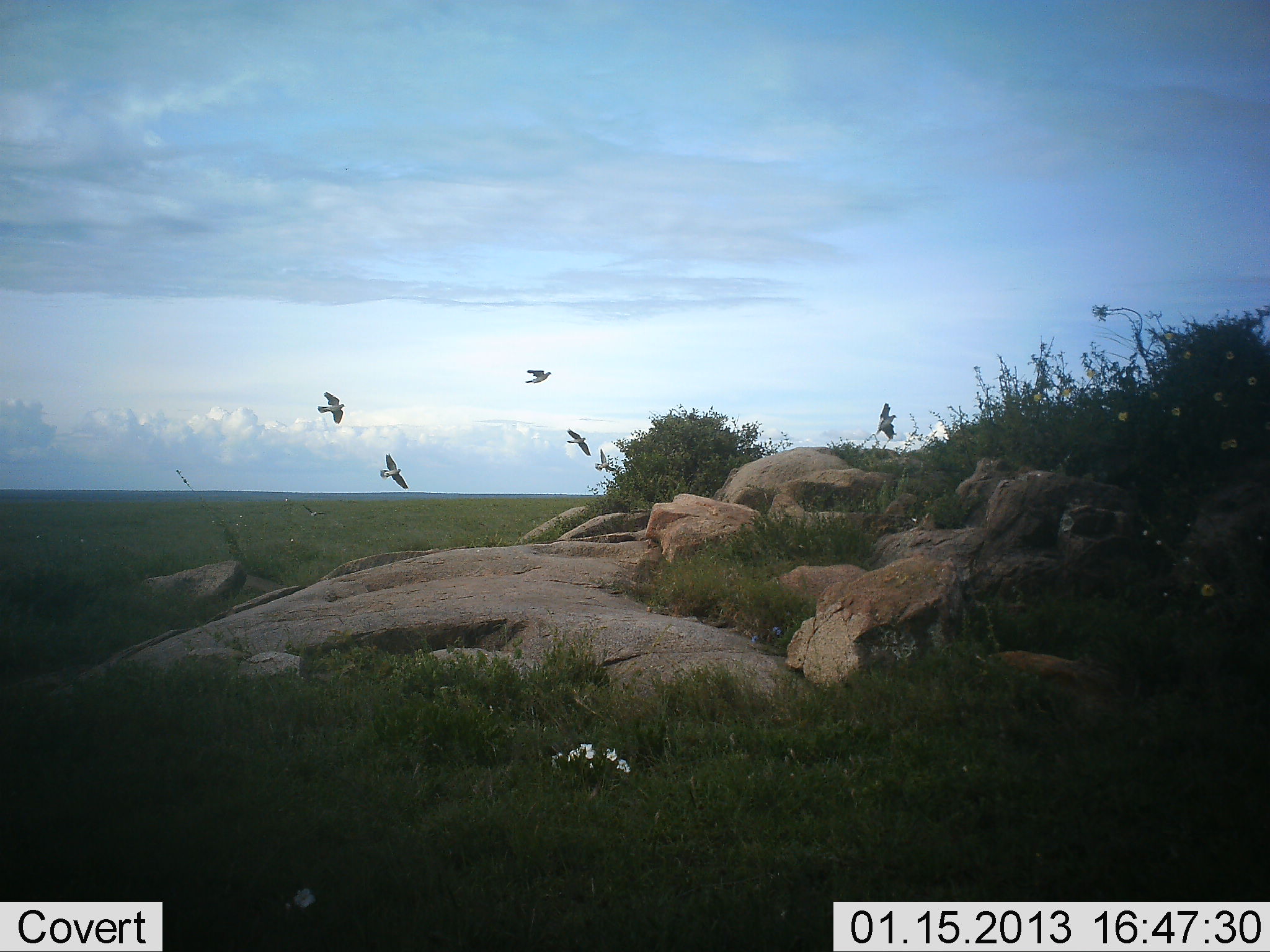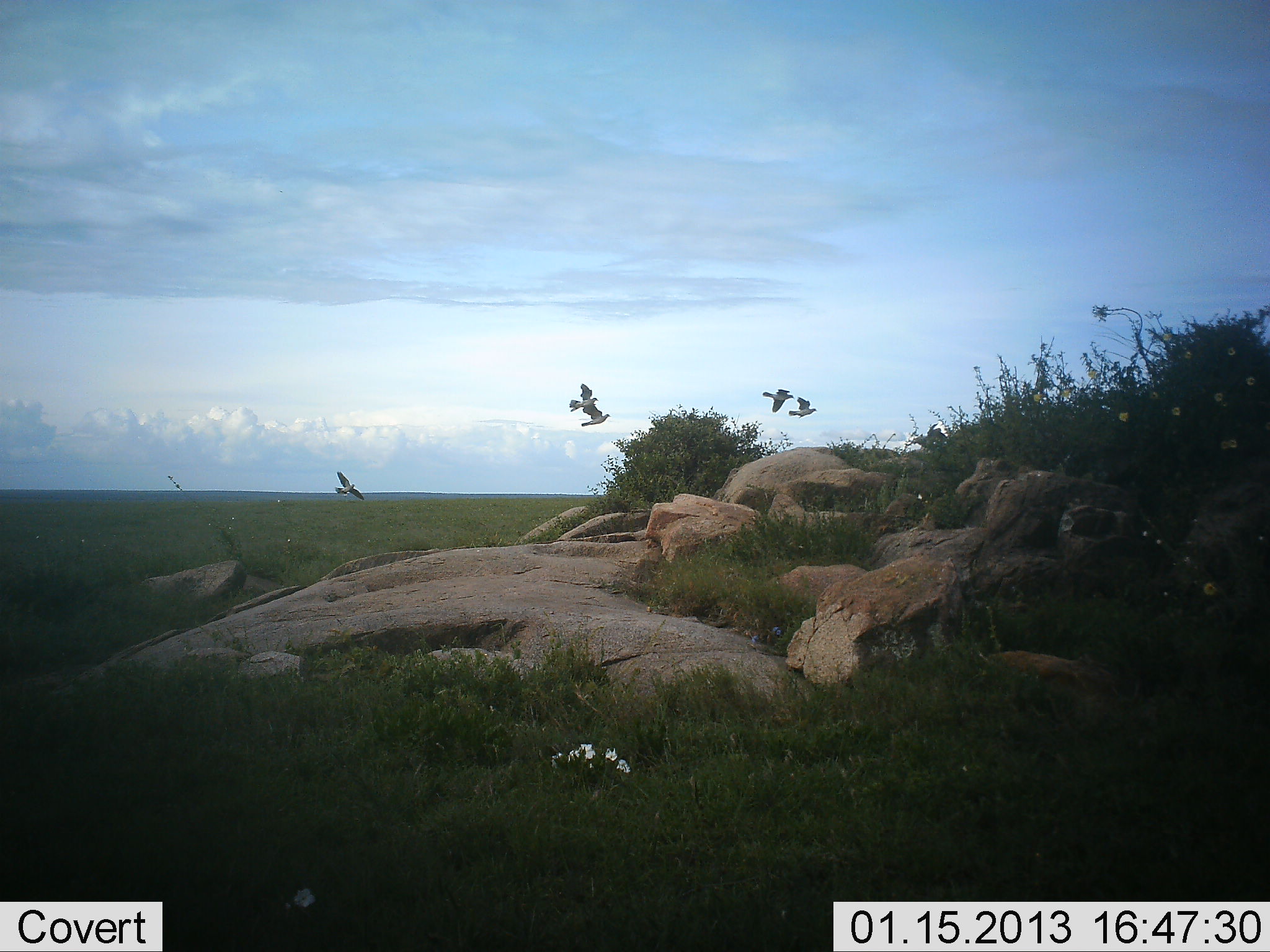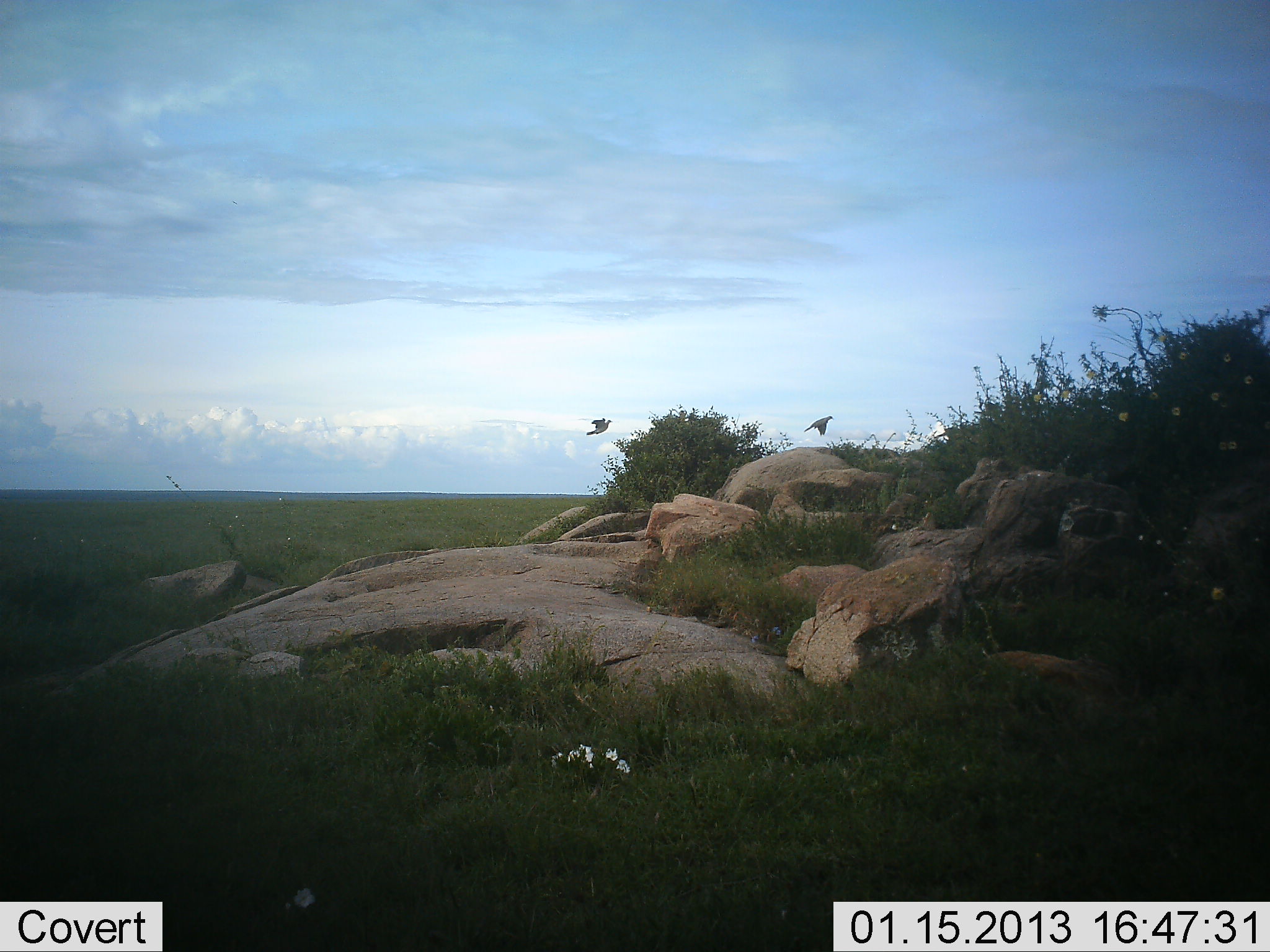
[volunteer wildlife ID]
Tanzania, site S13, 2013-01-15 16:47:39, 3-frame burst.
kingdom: Animalia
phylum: Chordata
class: Aves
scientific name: Aves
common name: bird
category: otherbird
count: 6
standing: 0%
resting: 0%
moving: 100%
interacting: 0%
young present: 0%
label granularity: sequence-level